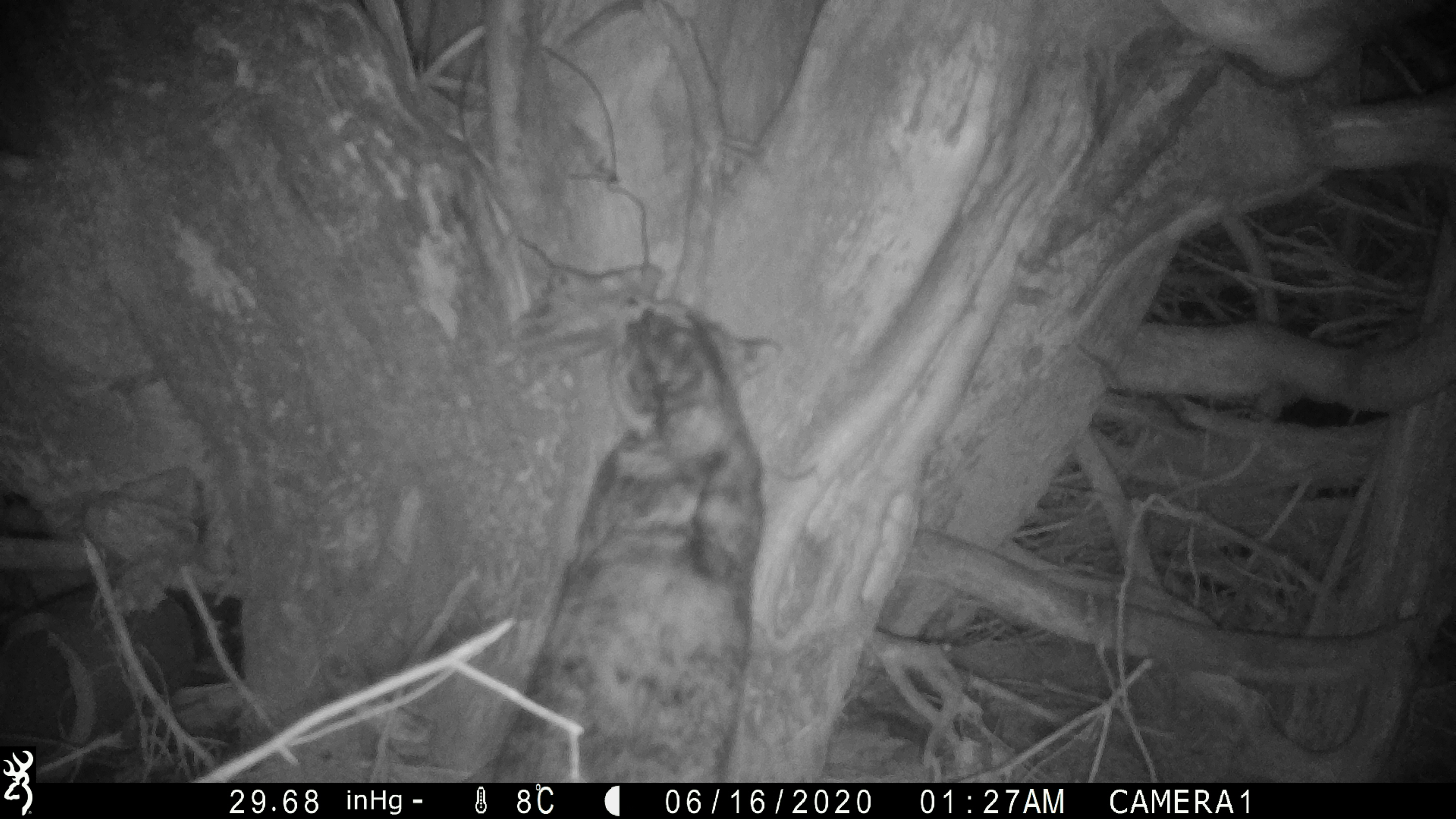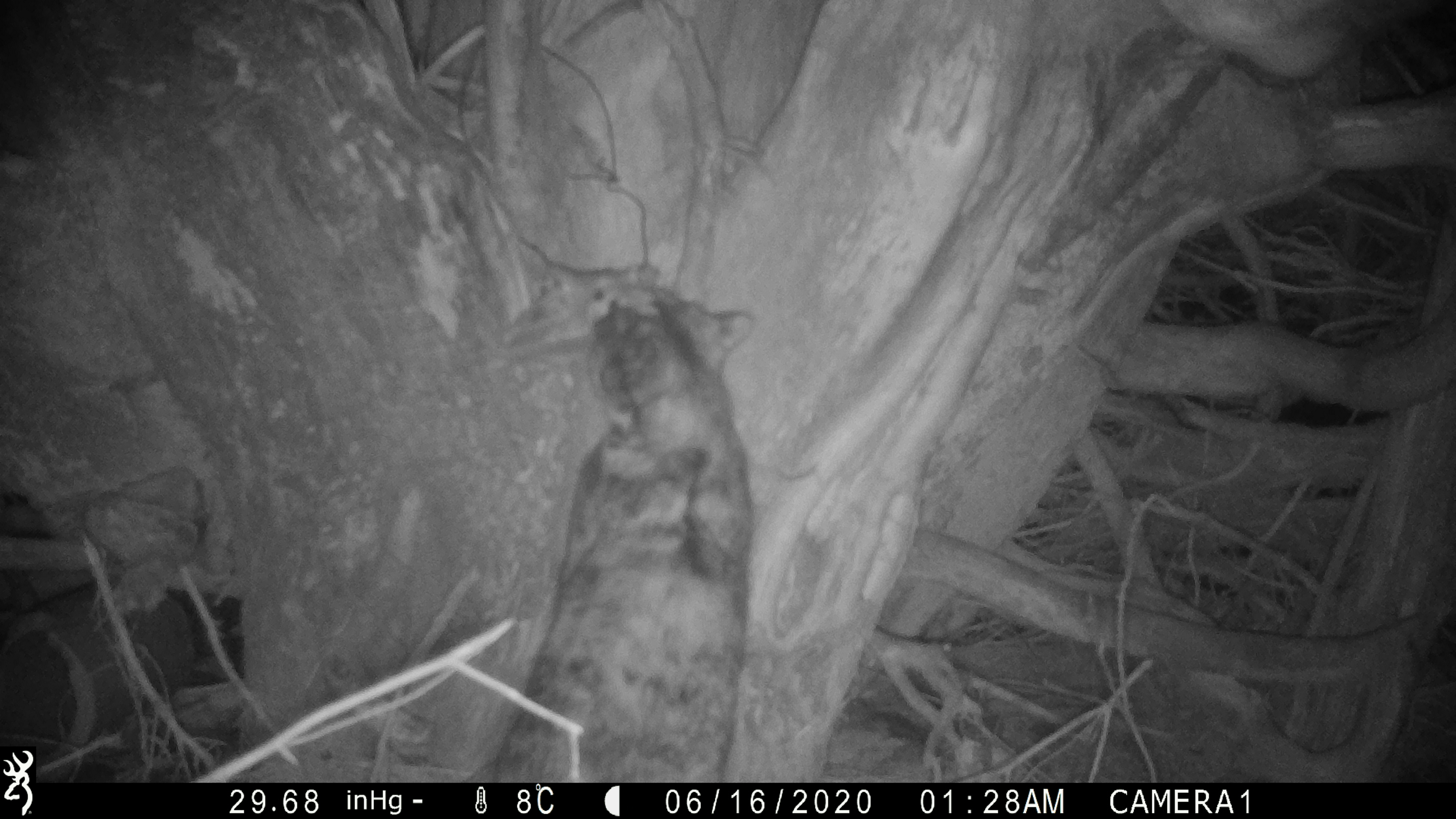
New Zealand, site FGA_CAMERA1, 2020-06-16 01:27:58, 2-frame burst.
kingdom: Animalia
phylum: Chordata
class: Mammalia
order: Carnivora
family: Felidae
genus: Felis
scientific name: Felis catus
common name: domestic cat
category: cat